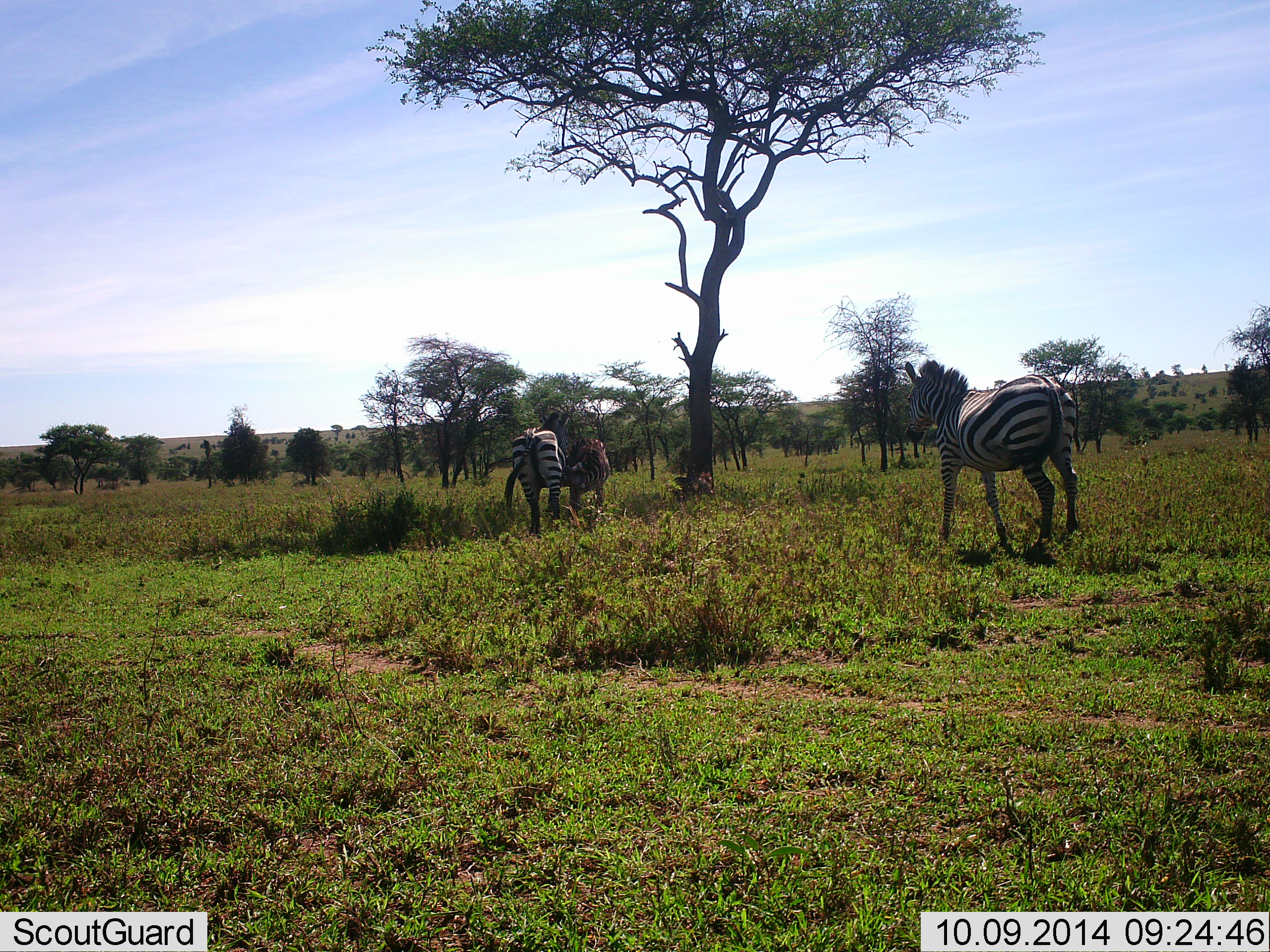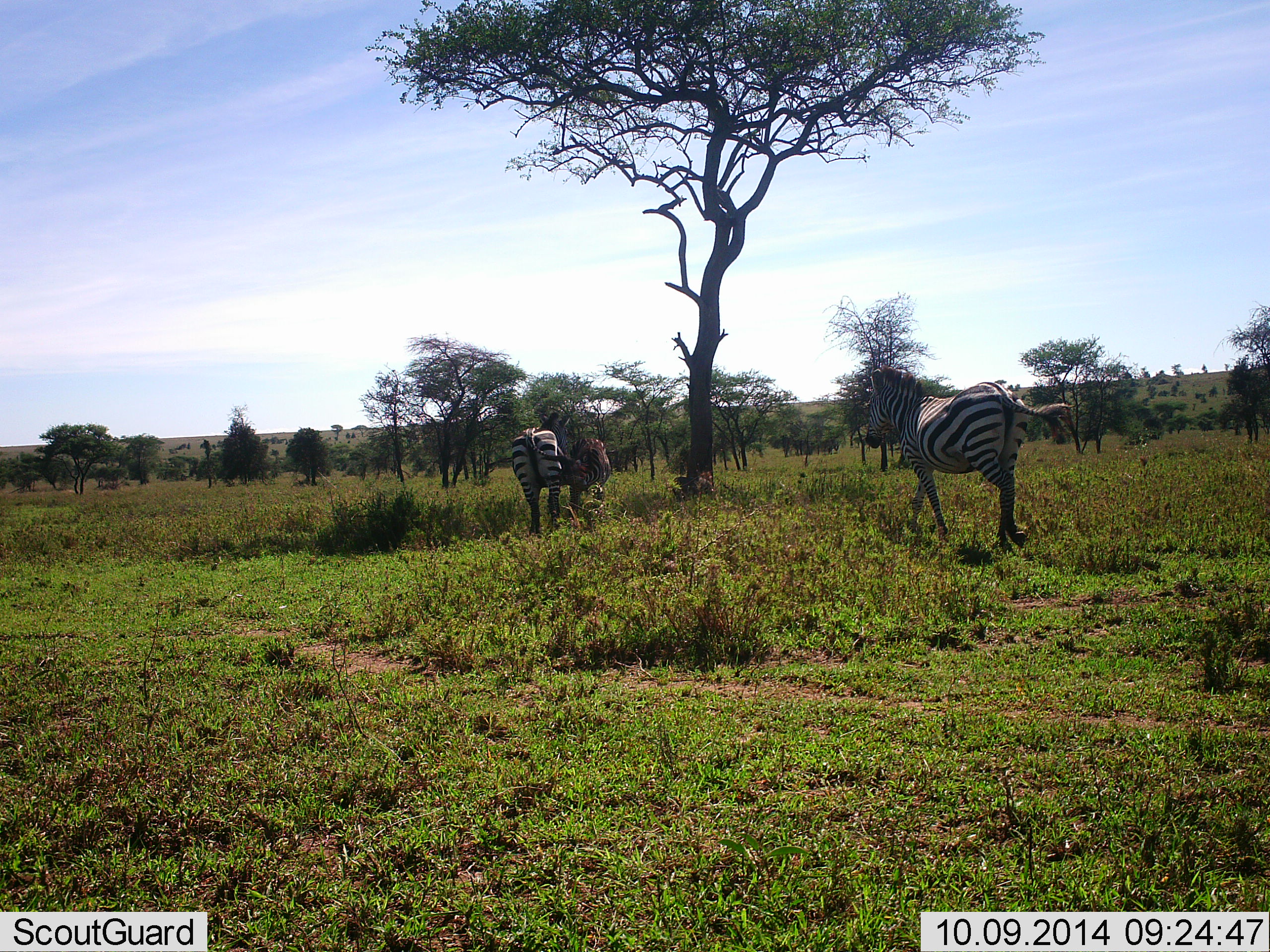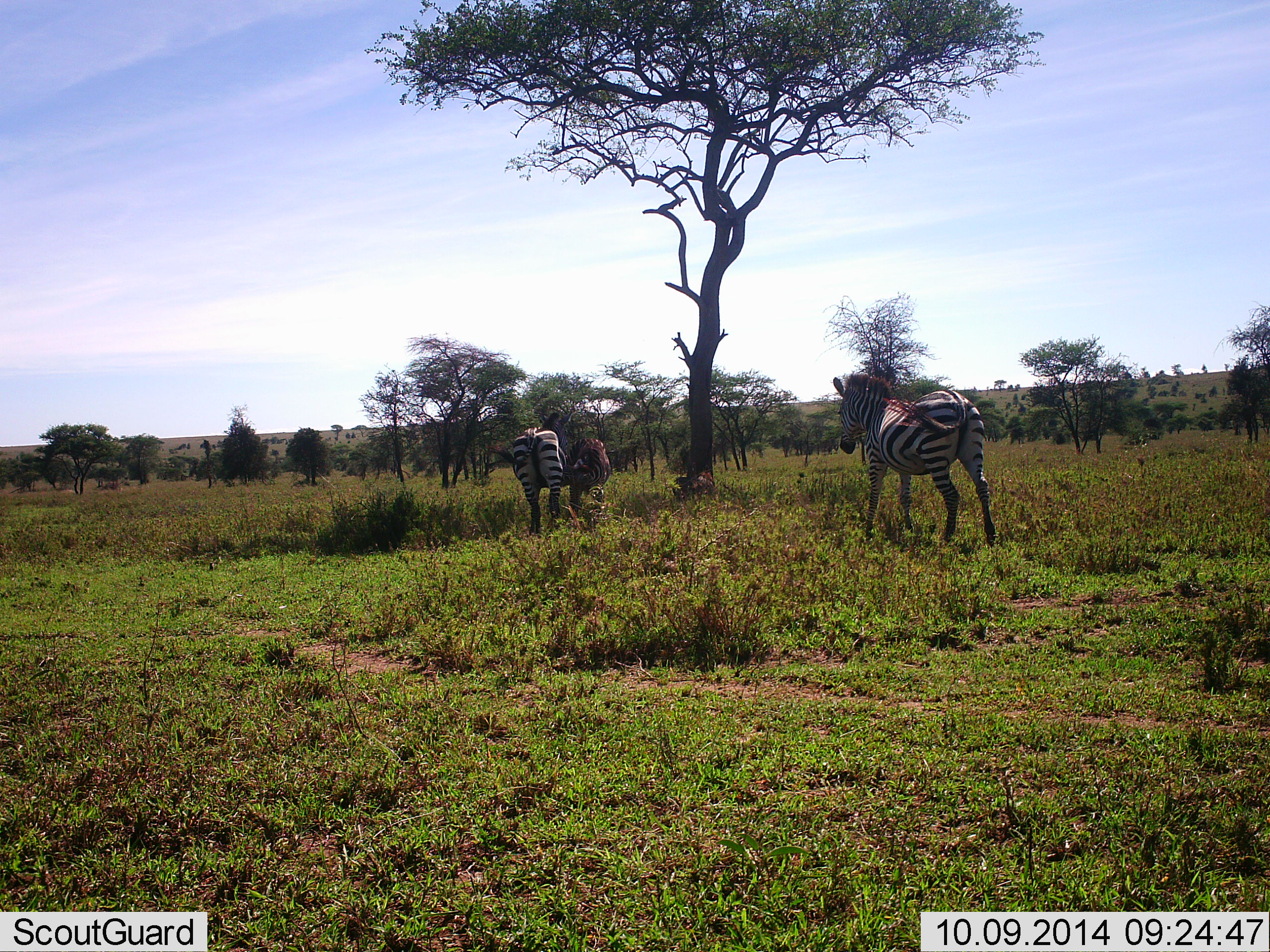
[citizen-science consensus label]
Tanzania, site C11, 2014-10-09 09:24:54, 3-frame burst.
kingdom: Animalia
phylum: Chordata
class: Mammalia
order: Perissodactyla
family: Equidae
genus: Equus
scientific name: Equus quagga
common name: plains zebra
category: zebra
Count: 2.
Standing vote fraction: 83%.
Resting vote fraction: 8%.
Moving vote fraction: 67%.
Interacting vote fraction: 17%.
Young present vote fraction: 8%.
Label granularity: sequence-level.